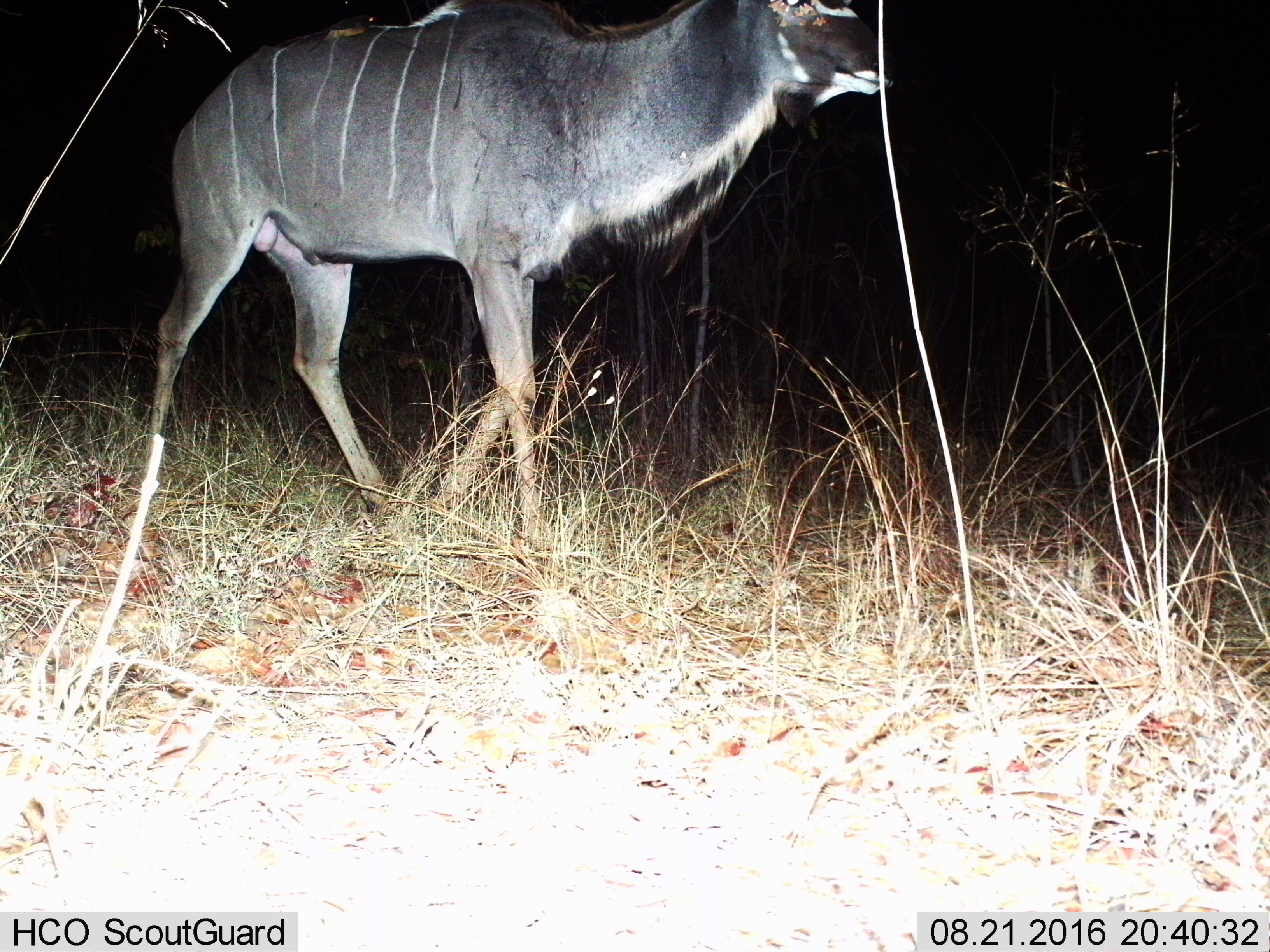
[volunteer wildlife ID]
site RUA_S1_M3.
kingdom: Animalia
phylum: Chordata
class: Mammalia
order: Artiodactyla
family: Bovidae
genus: Tragelaphus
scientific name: Tragelaphus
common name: kudu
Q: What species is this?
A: Kudu (Tragelaphus).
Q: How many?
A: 1.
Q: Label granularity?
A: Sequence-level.